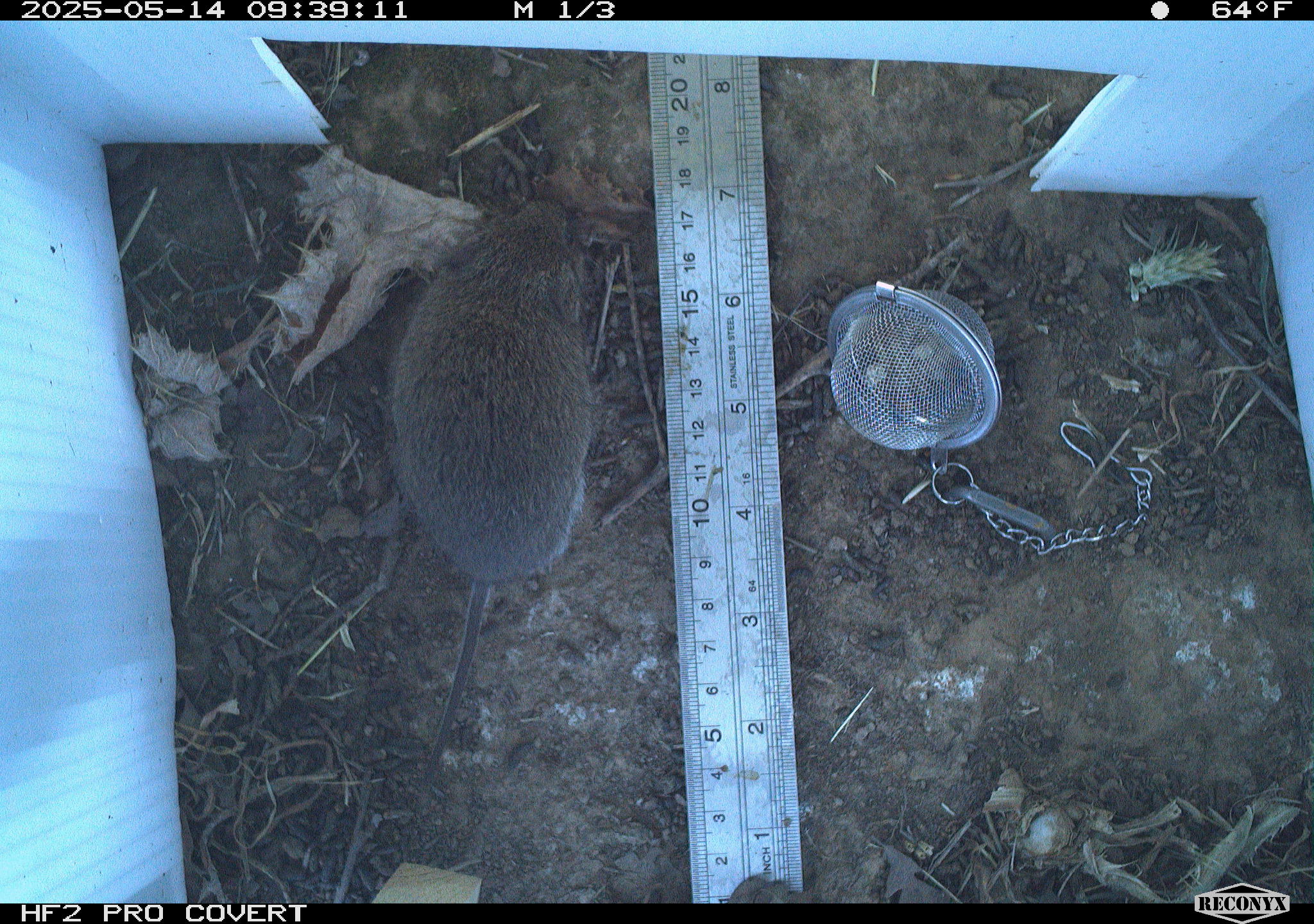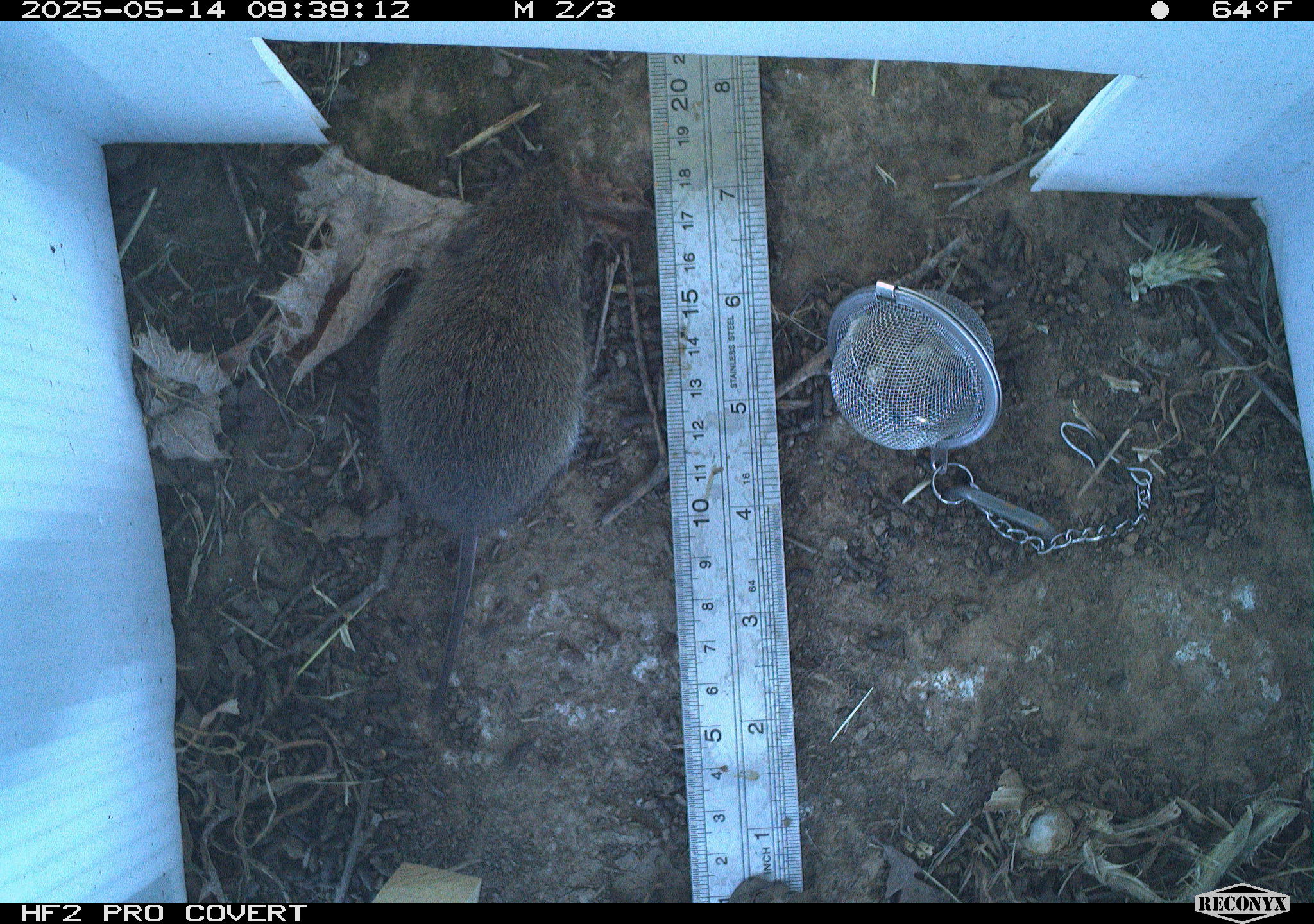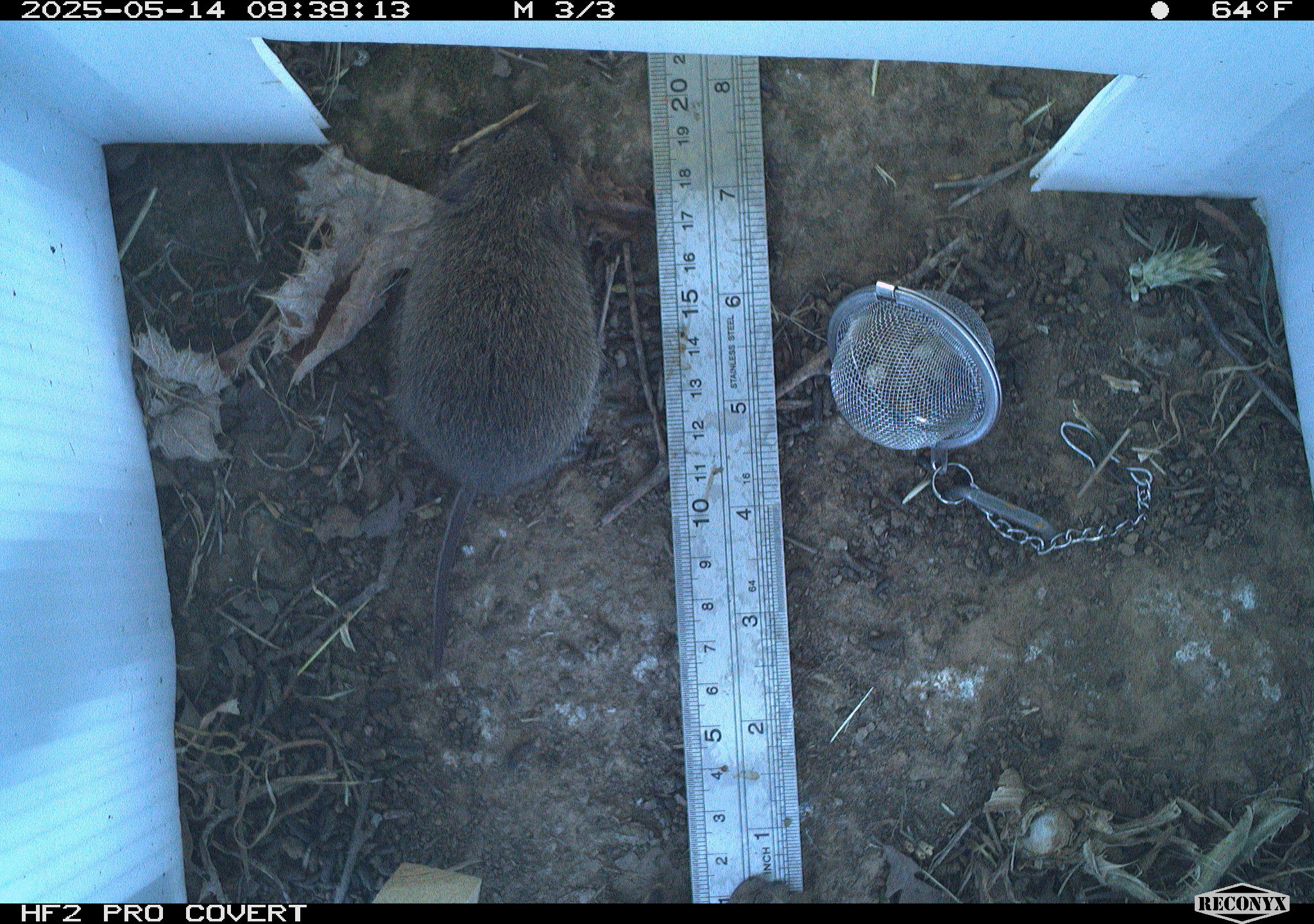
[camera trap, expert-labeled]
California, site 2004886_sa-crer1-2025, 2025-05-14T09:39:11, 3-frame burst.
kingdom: Animalia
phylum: Chordata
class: Mammalia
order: Rodentia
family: Cricetidae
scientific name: Arvicolinae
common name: voles, lemmings, and muskrats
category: arvicolinae subfamily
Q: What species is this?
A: Arvicolinae subfamily (voles, lemmings, and muskrats) (Arvicolinae).